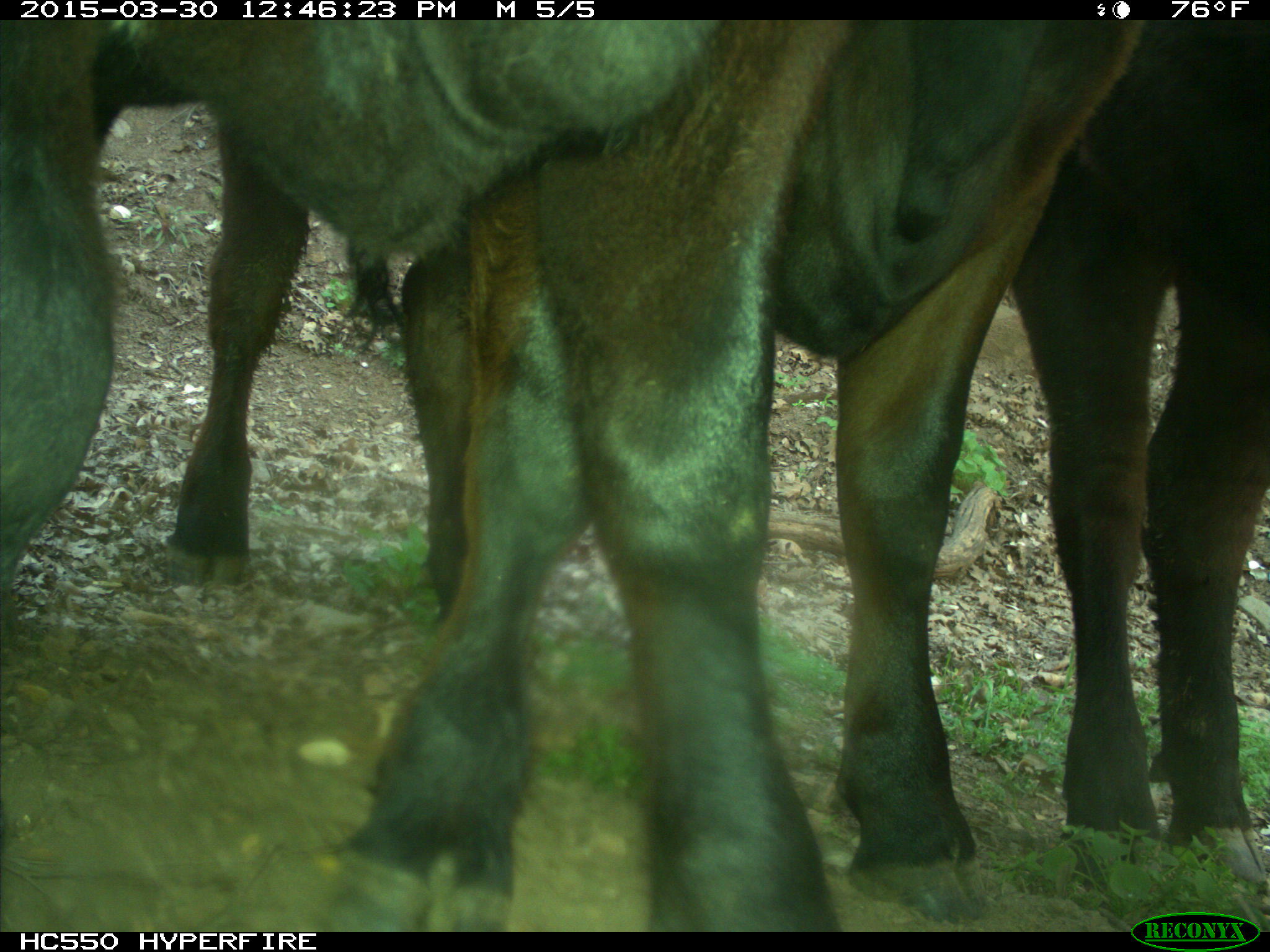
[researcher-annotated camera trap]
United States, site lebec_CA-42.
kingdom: Animalia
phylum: Chordata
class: Mammalia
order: Artiodactyla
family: Bovidae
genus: Bos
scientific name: Bos taurus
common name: domestic cow